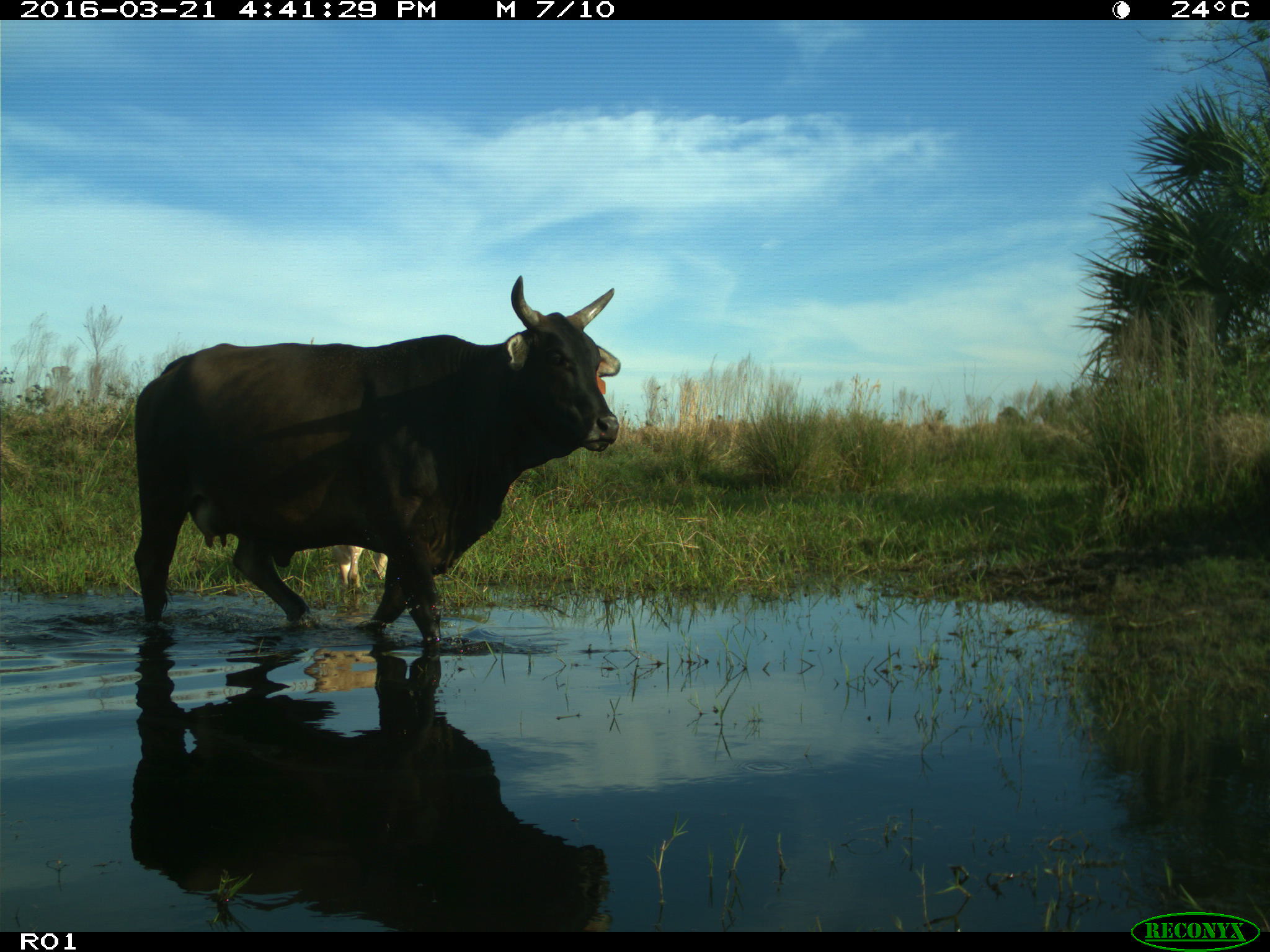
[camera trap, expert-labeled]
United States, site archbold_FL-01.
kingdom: Animalia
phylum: Chordata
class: Mammalia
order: Artiodactyla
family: Bovidae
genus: Bos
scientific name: Bos taurus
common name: domestic cow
Bos taurus (domestic cow).